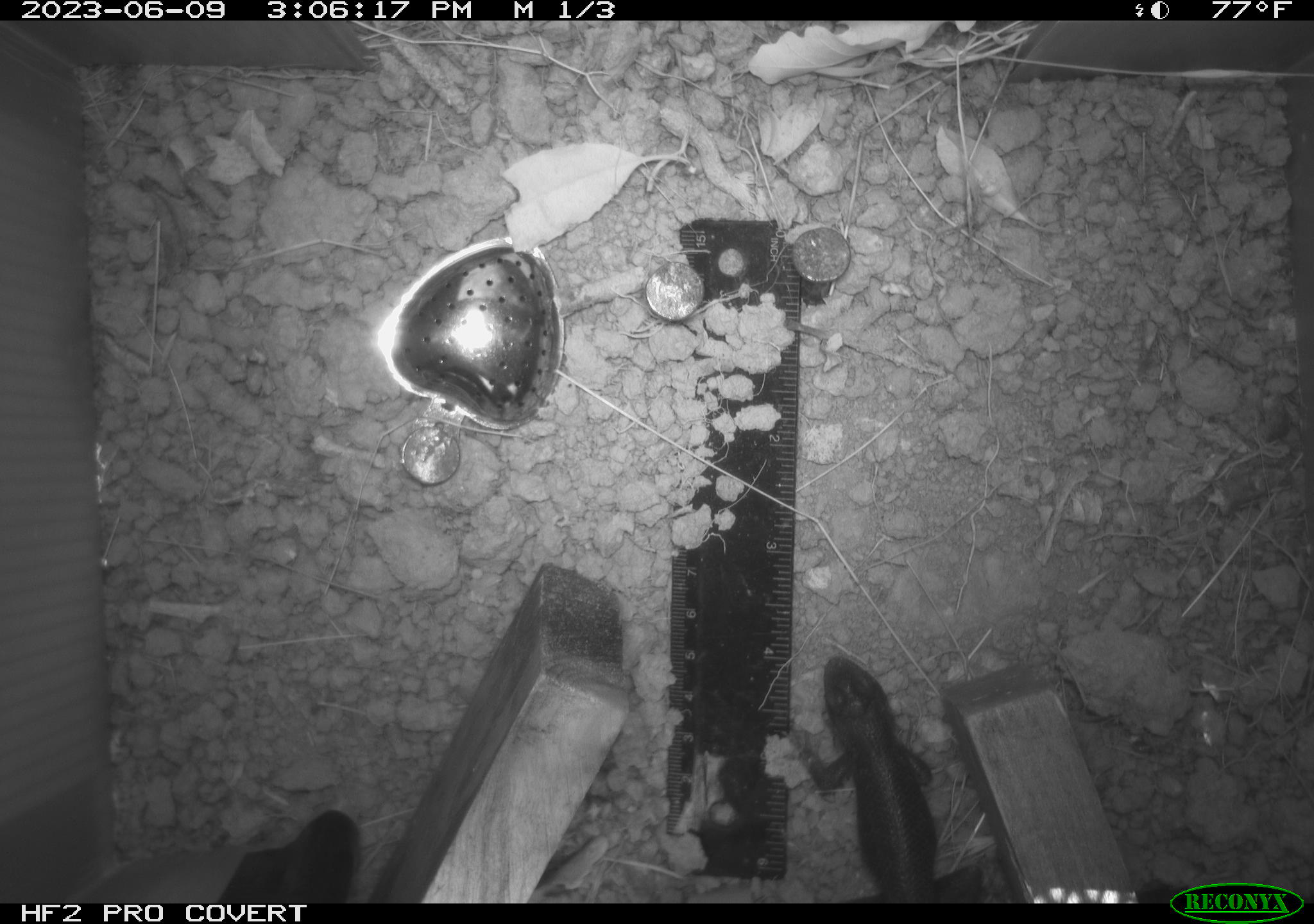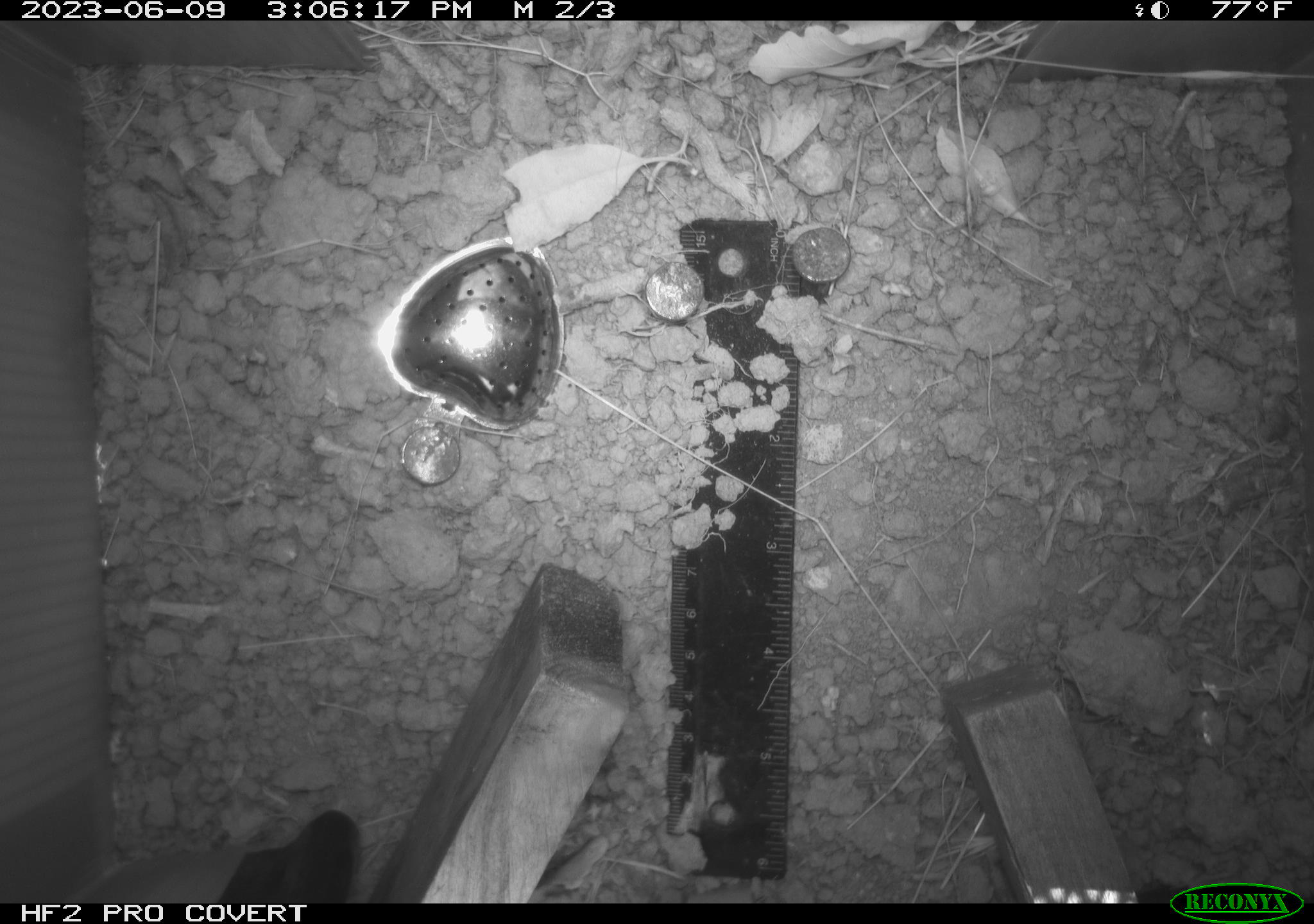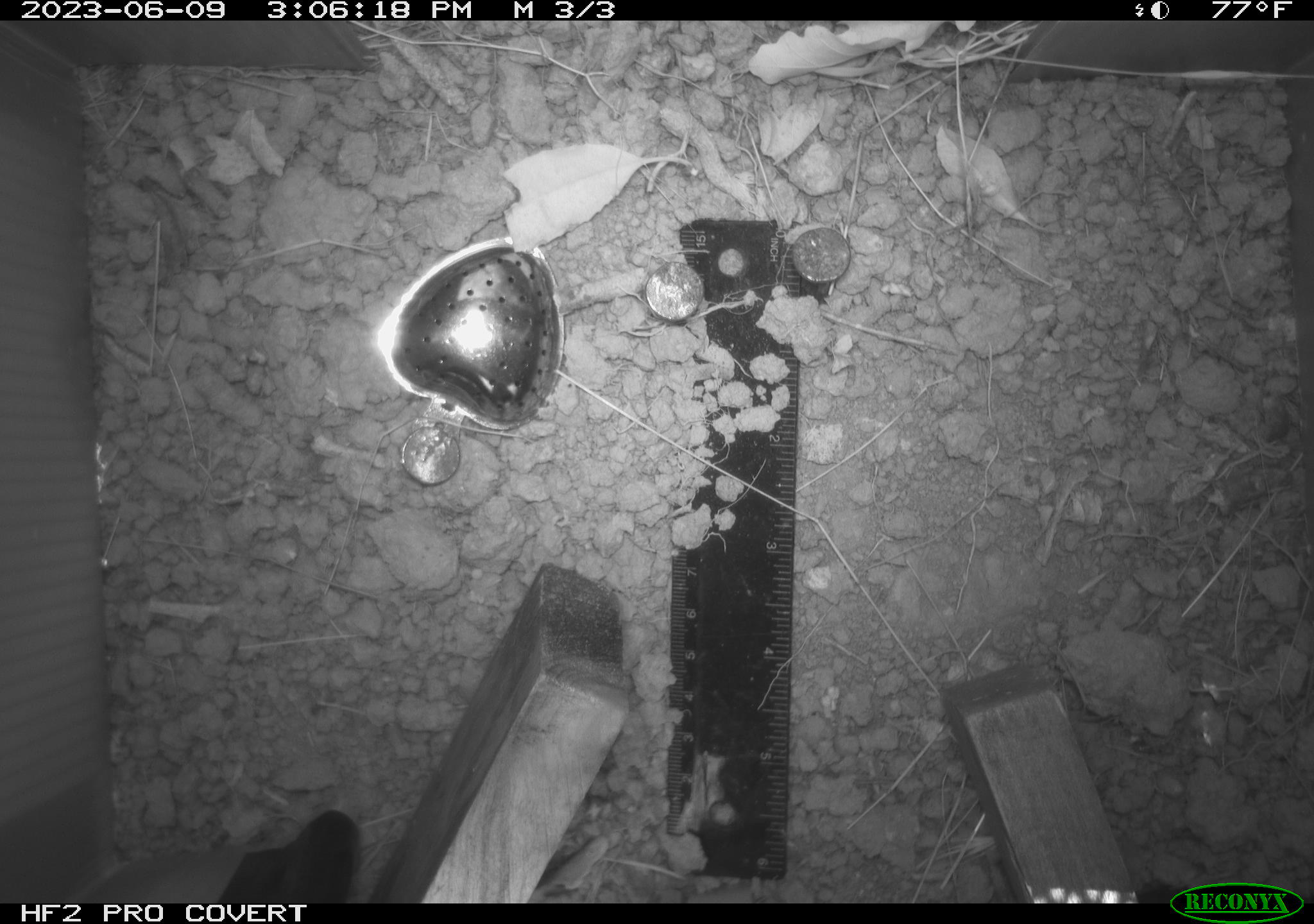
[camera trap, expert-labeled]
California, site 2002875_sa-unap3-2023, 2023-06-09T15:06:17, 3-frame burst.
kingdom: Animalia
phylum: Chordata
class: Reptilia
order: Squamata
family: Phrynosomatidae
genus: Sceloporus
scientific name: Sceloporus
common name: spiny lizards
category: sceloporus species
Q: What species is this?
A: Sceloporus species (spiny lizards) (Sceloporus).